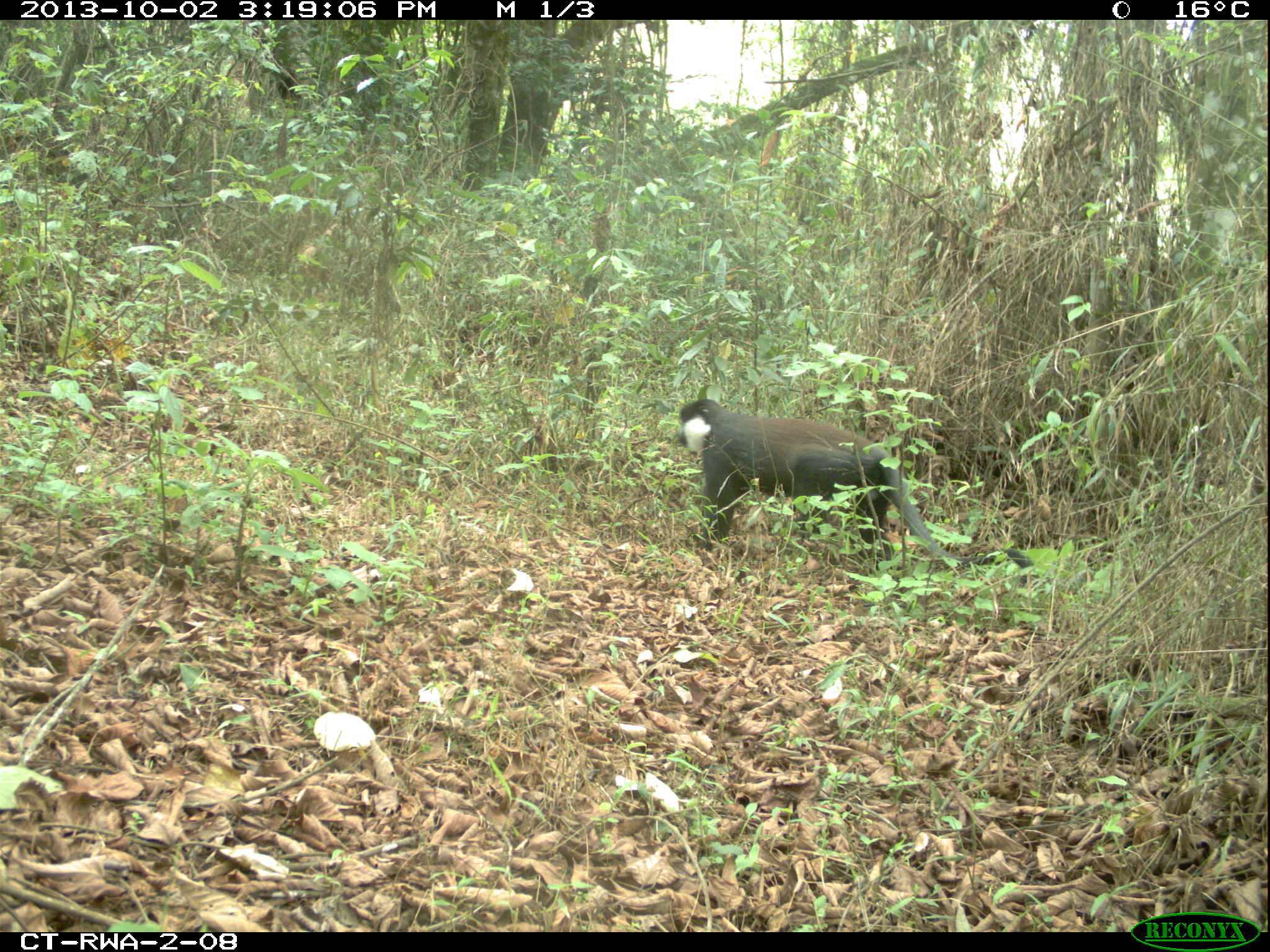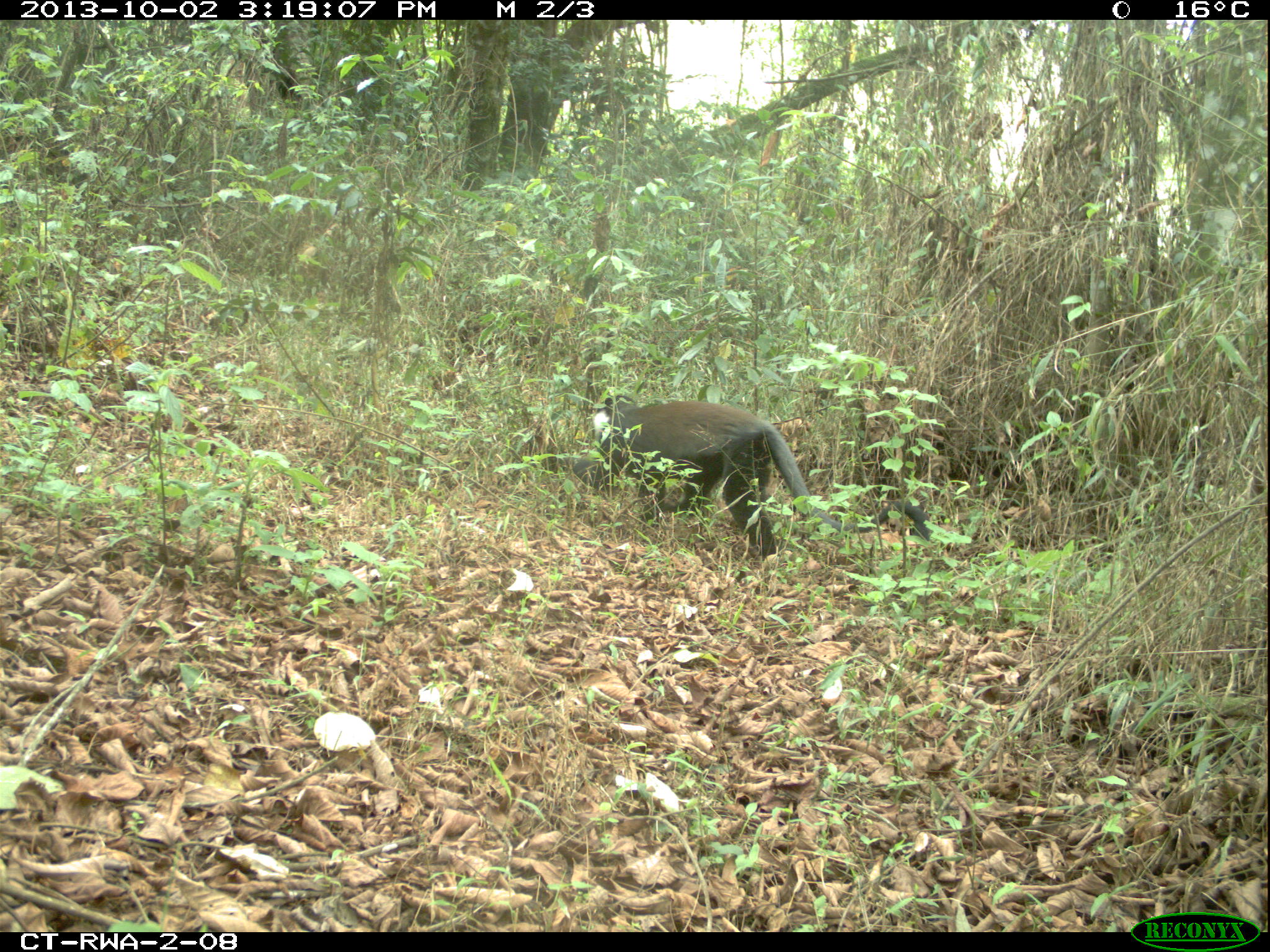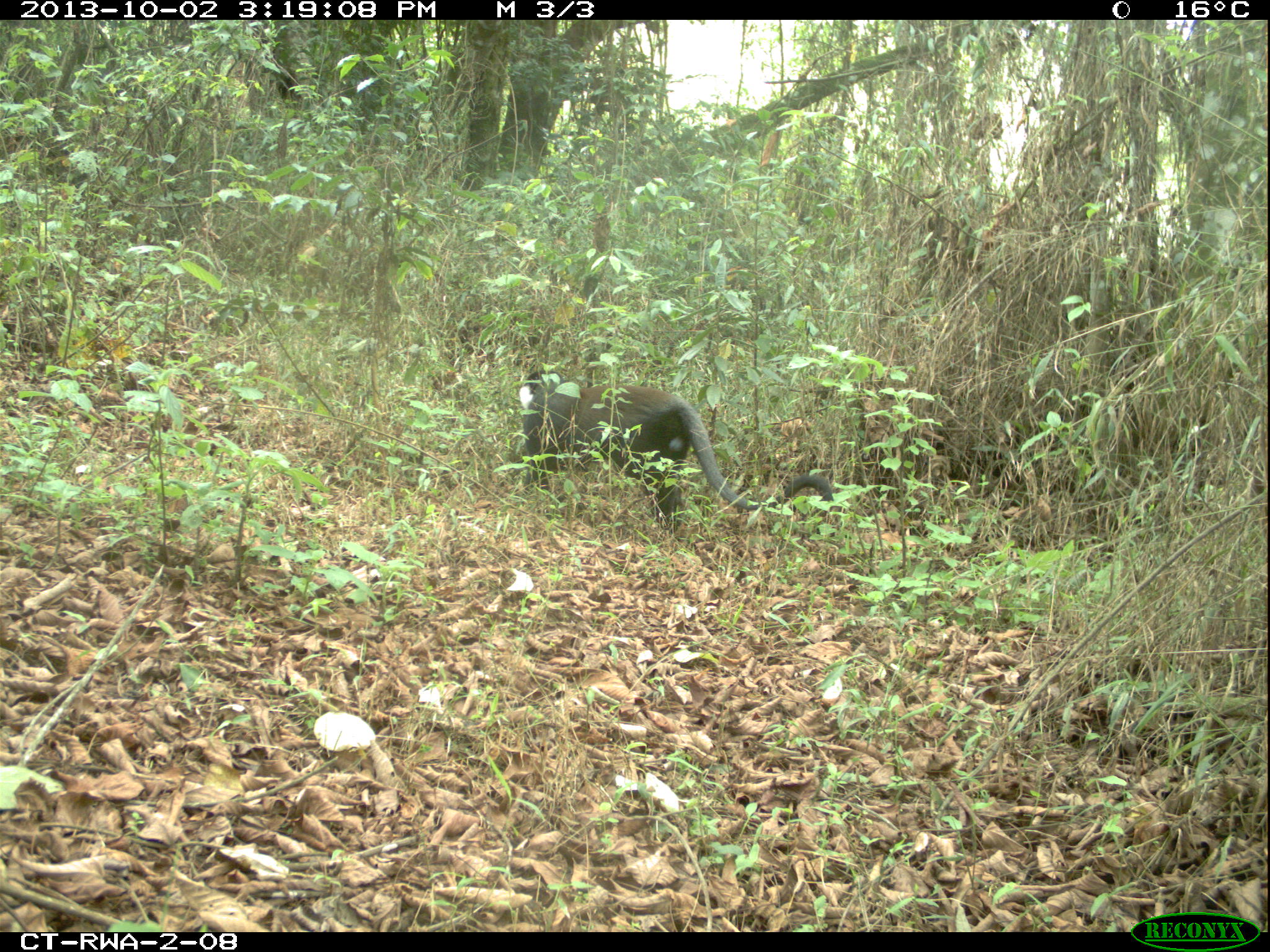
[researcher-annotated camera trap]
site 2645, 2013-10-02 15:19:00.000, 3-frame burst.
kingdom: Animalia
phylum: Chordata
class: Mammalia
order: Primates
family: Cercopithecidae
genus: Allochrocebus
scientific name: Allochrocebus lhoesti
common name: l'hoest's monkey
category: cercopithecus lhoesti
Cercopithecus lhoesti (l'hoest's monkey) (Allochrocebus lhoesti), count 1.